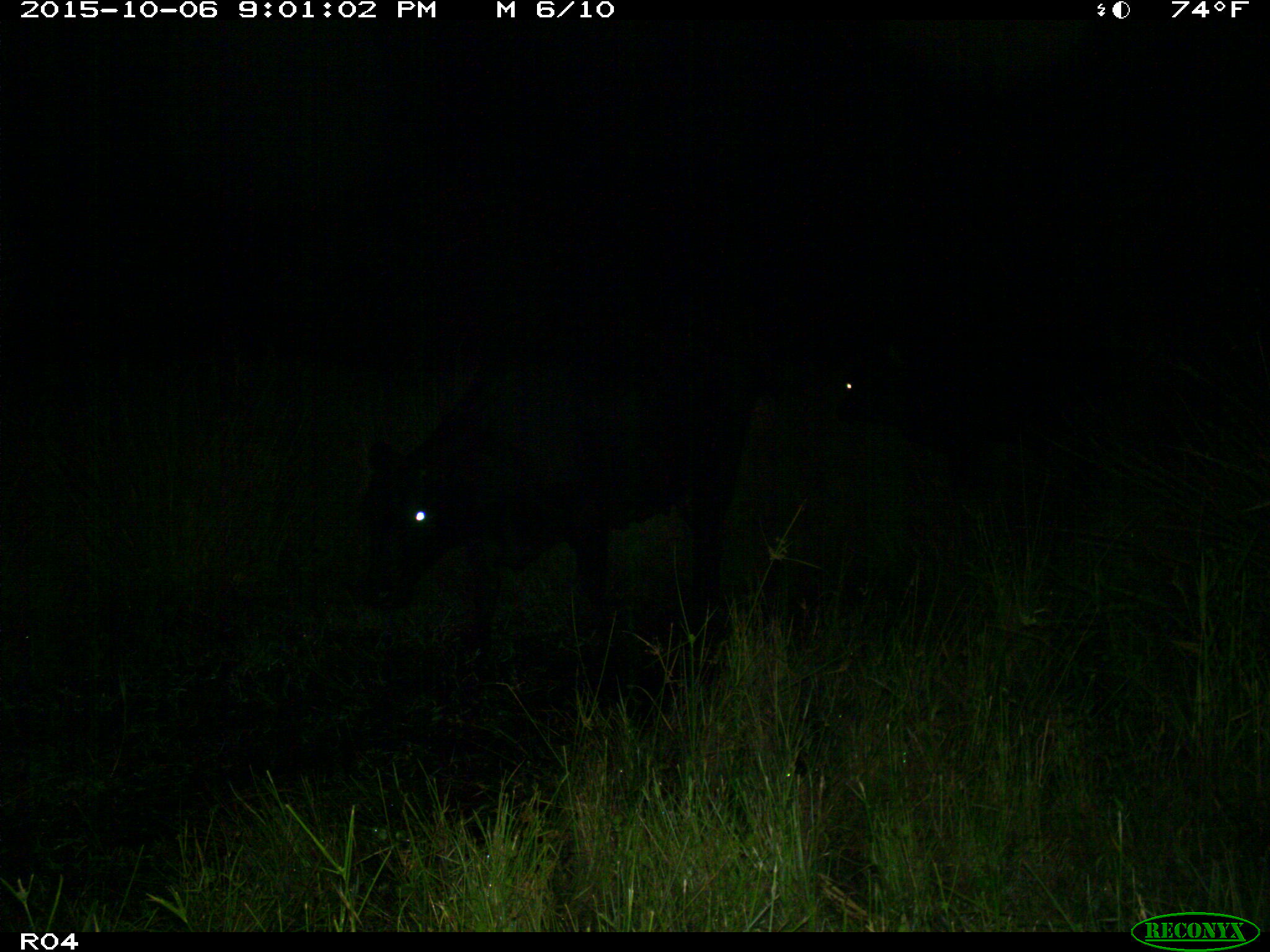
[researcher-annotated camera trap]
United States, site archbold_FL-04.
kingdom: Animalia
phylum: Chordata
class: Mammalia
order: Artiodactyla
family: Bovidae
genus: Bos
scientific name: Bos taurus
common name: domestic cow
Bos taurus (domestic cow).